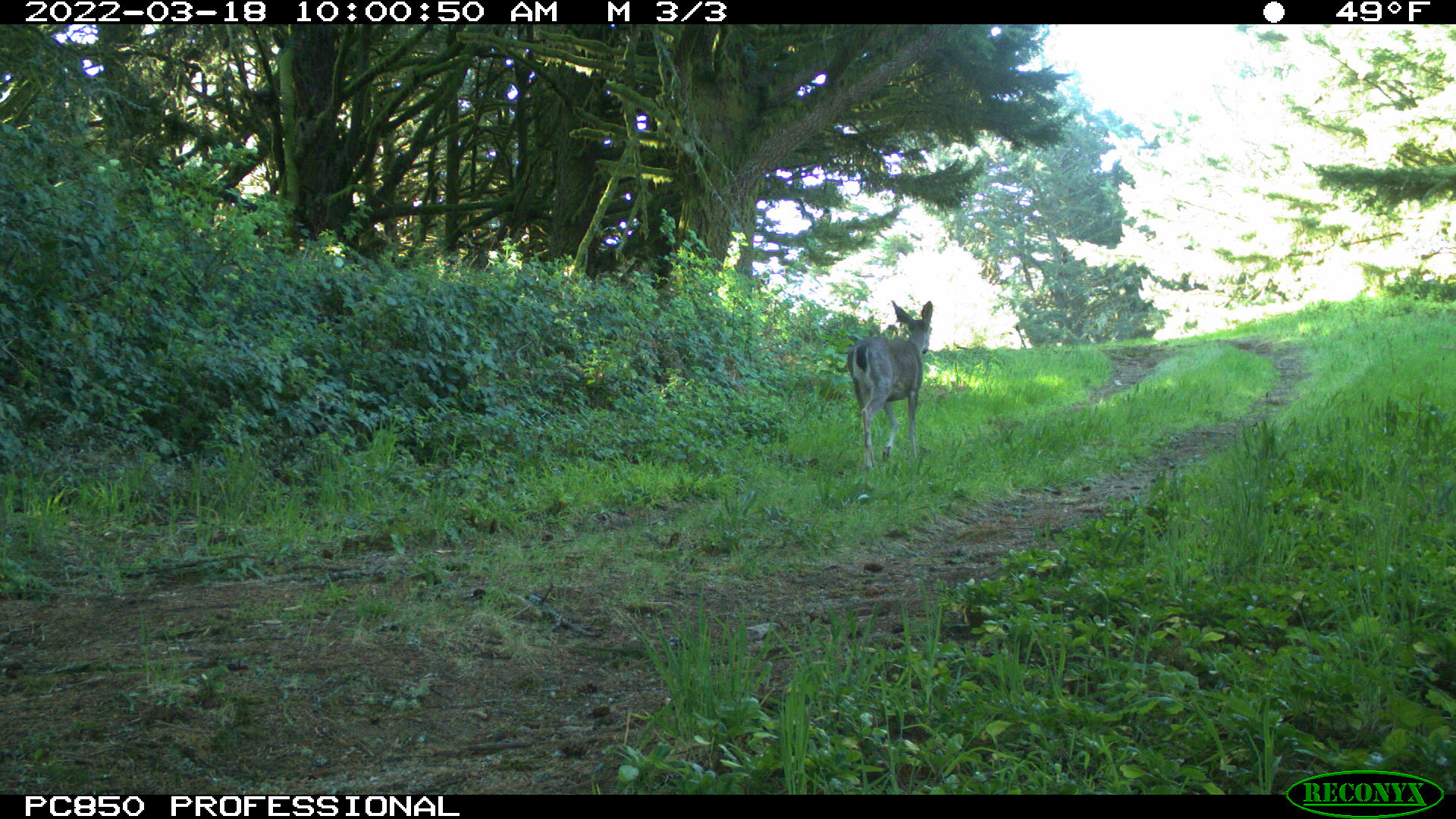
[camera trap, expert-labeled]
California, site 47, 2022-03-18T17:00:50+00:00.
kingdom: Animalia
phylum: Chordata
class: Mammalia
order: Artiodactyla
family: Cervidae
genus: Odocoileus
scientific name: Odocoileus hemionus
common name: mule deer